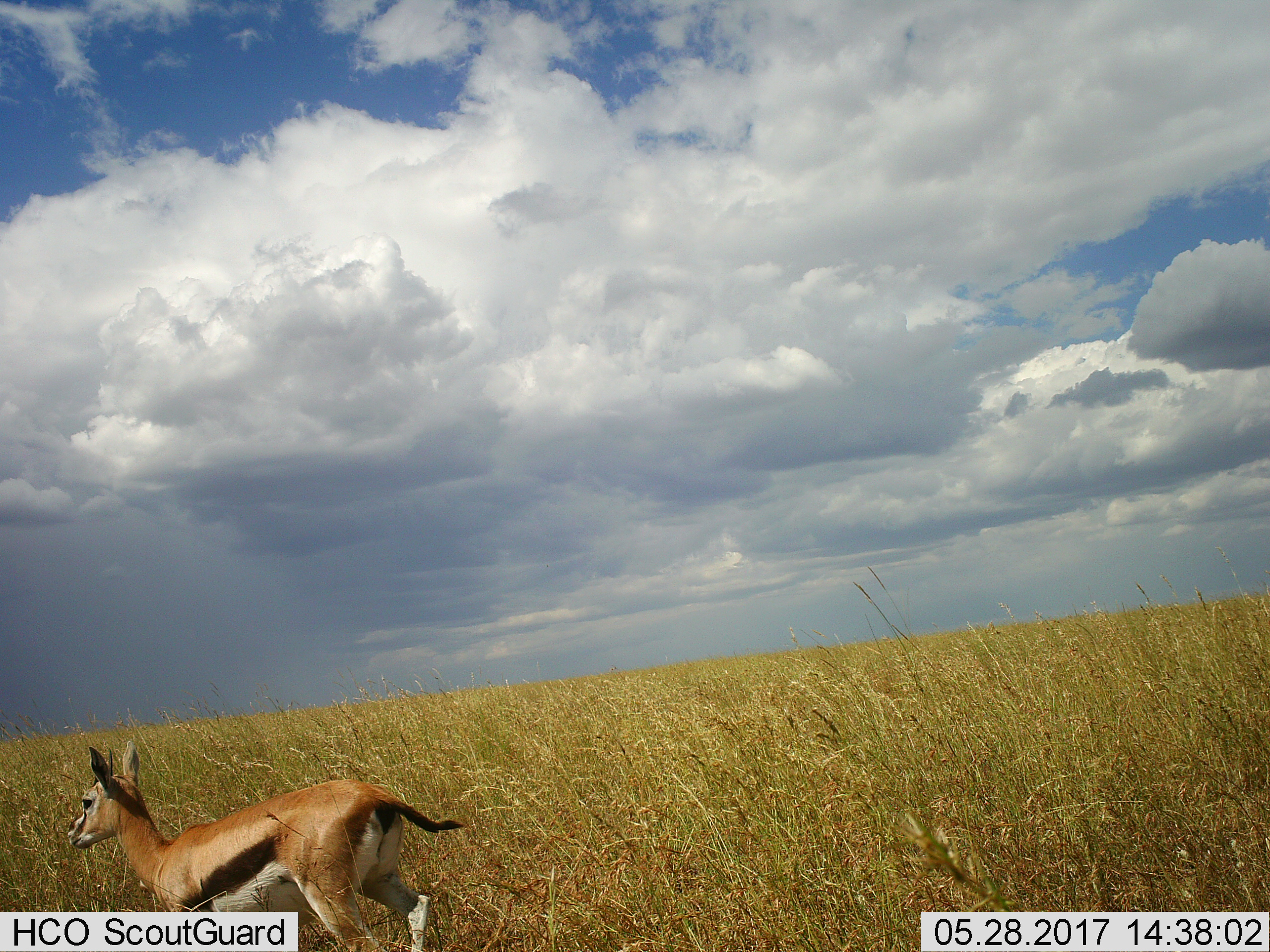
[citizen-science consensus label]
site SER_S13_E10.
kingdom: Animalia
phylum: Chordata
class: Mammalia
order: Artiodactyla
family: Bovidae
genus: Eudorcas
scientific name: Eudorcas thomsonii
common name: thomson's gazelle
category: gazellethomsons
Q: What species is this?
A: Gazellethomsons (thomson's gazelle) (Eudorcas thomsonii).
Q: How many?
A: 1.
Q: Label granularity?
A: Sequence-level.